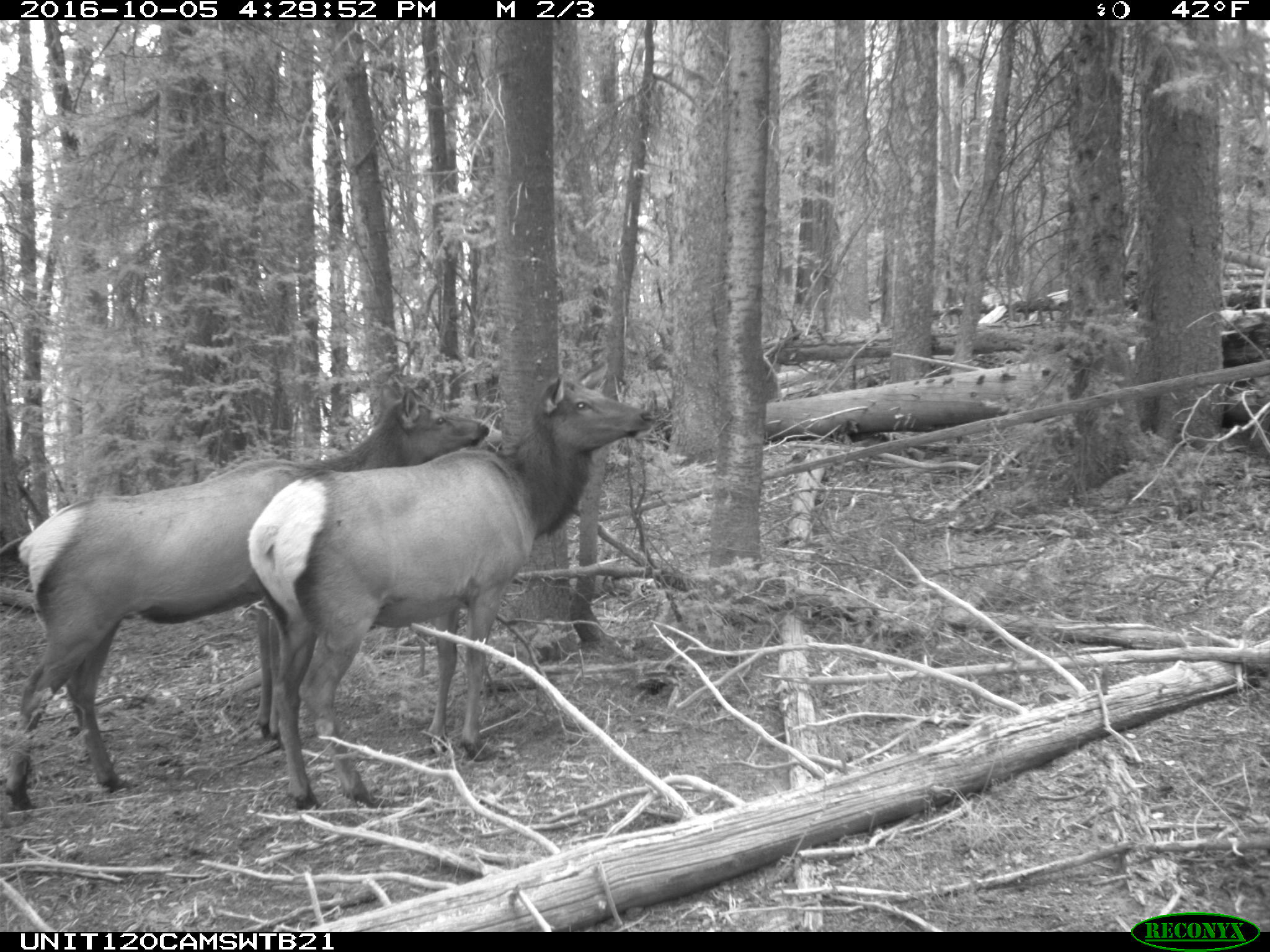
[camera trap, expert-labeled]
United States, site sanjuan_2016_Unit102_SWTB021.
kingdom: Animalia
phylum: Chordata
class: Mammalia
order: Artiodactyla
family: Cervidae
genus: Cervus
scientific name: Cervus elaphus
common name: red deer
Cervus elaphus (red deer).